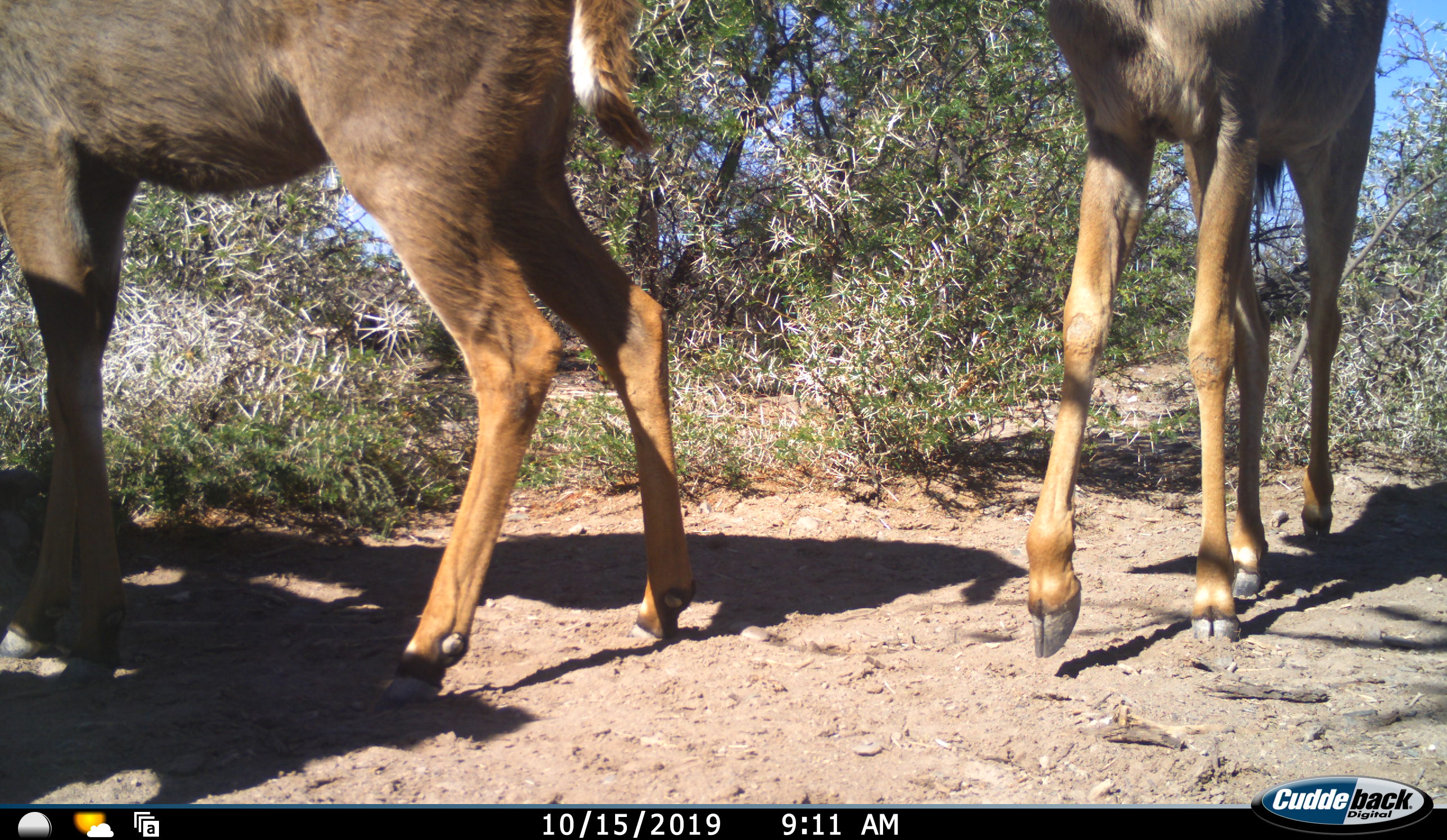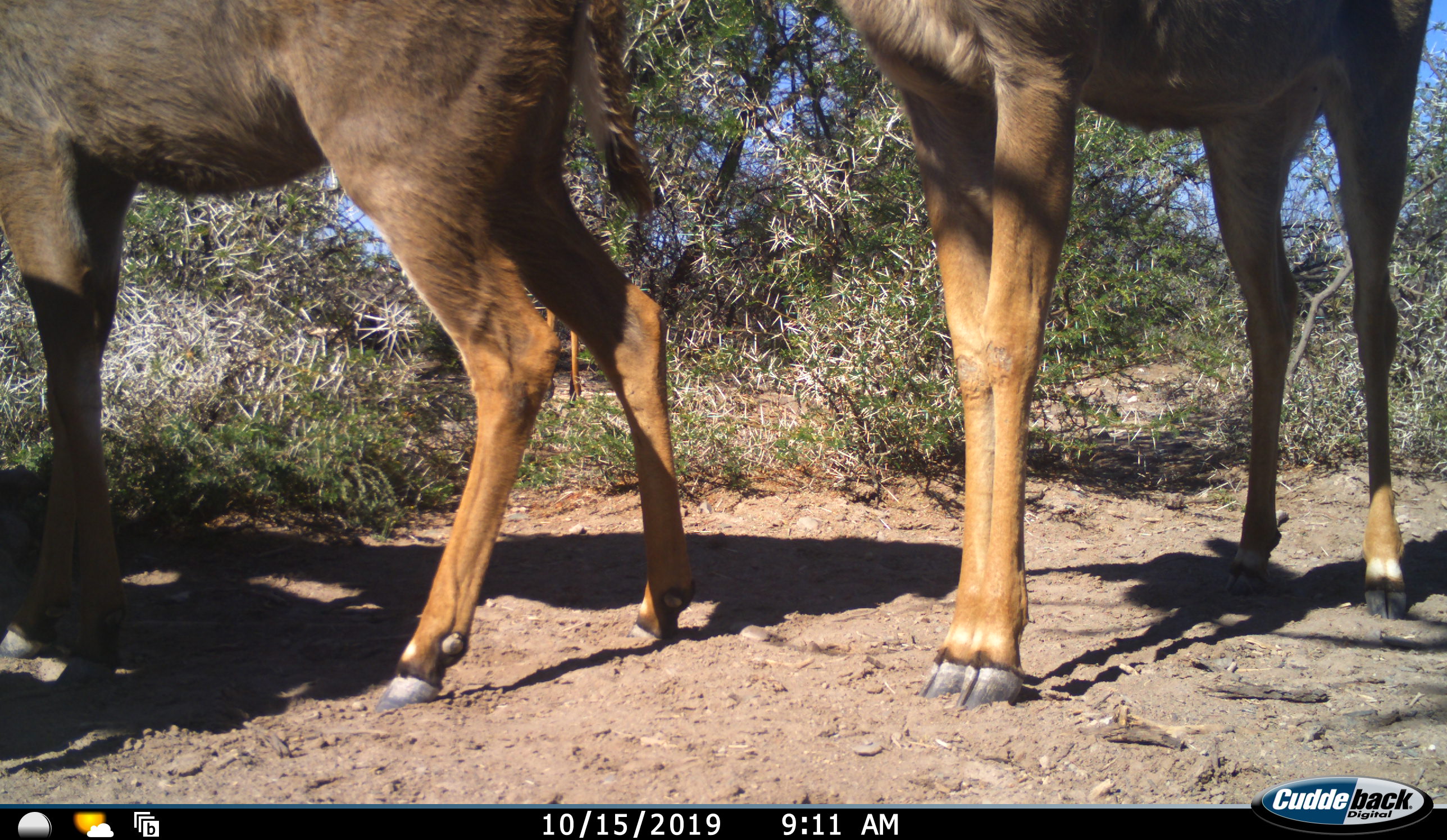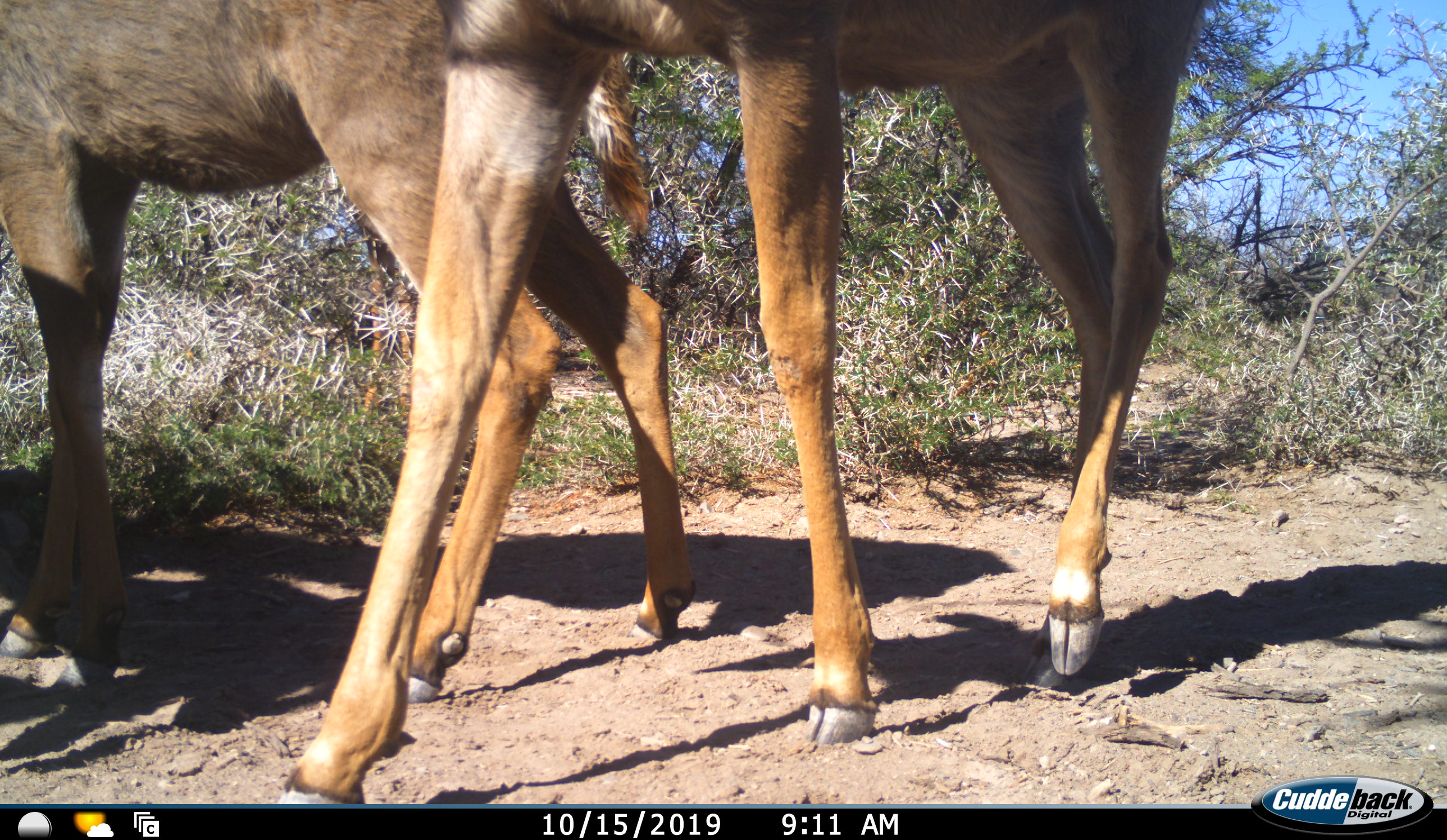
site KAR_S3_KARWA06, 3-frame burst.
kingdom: Animalia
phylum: Chordata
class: Mammalia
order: Artiodactyla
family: Bovidae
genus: Tragelaphus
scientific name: Tragelaphus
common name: kudu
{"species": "kudu (Tragelaphus)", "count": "2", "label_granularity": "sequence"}